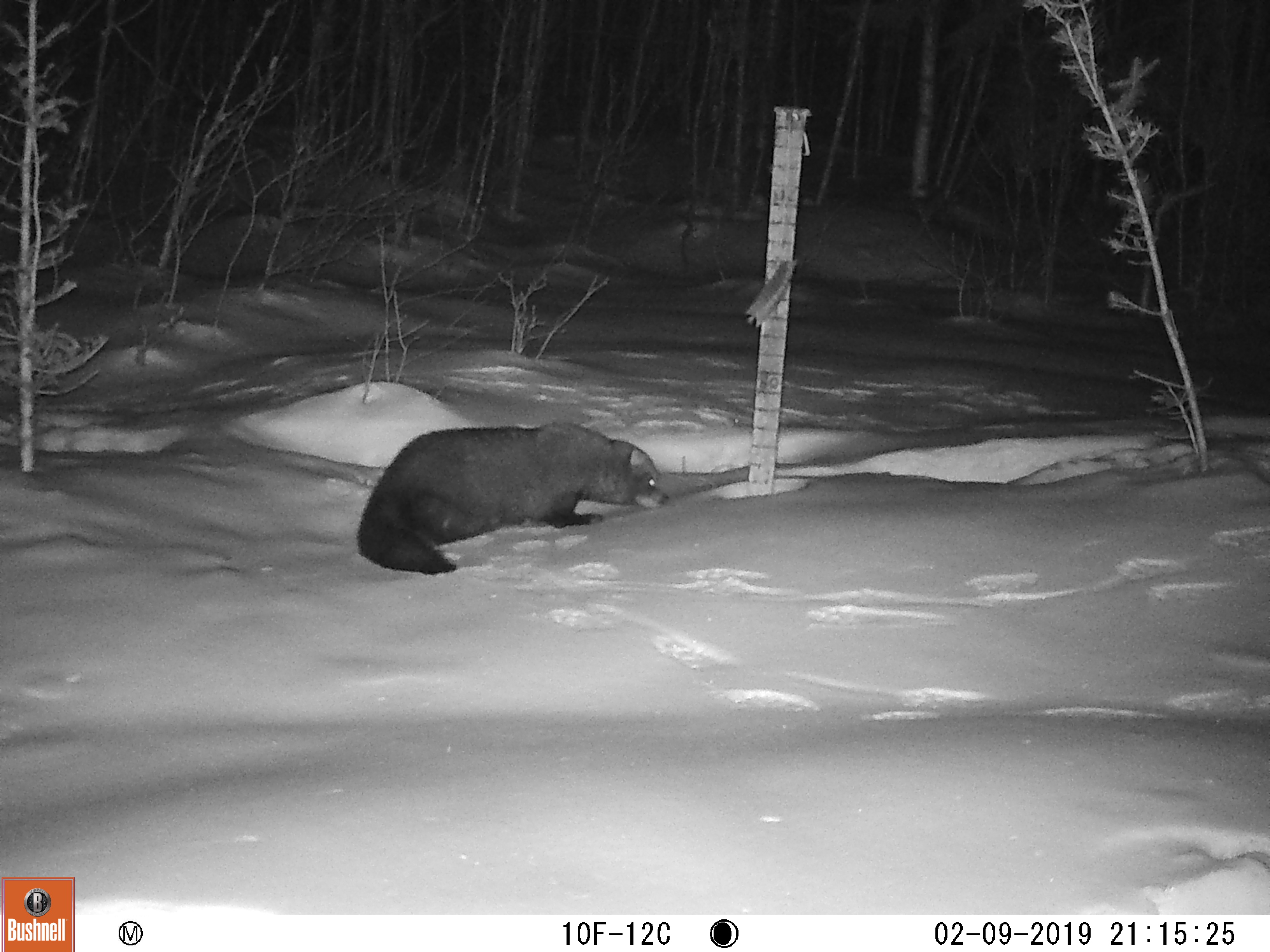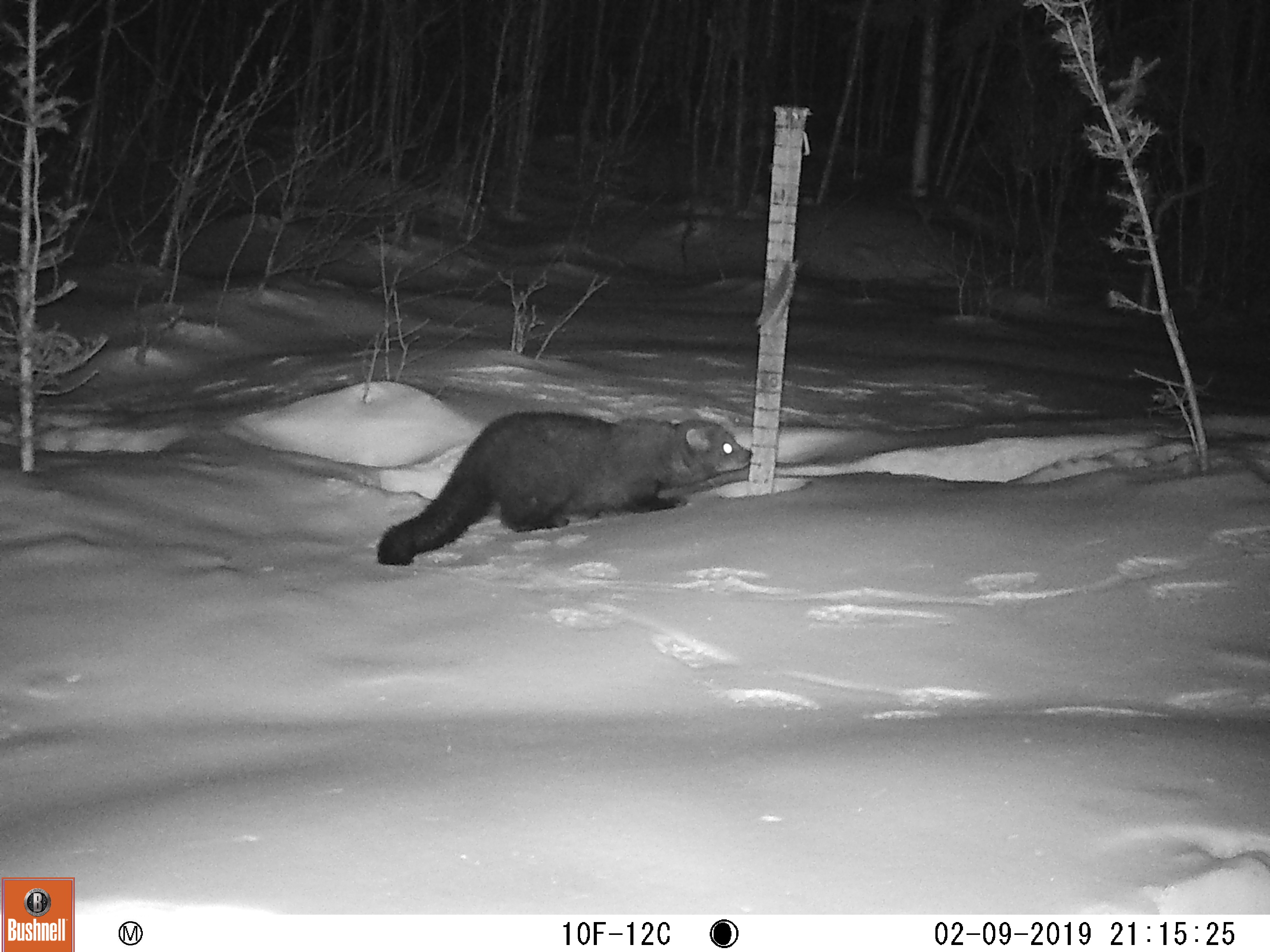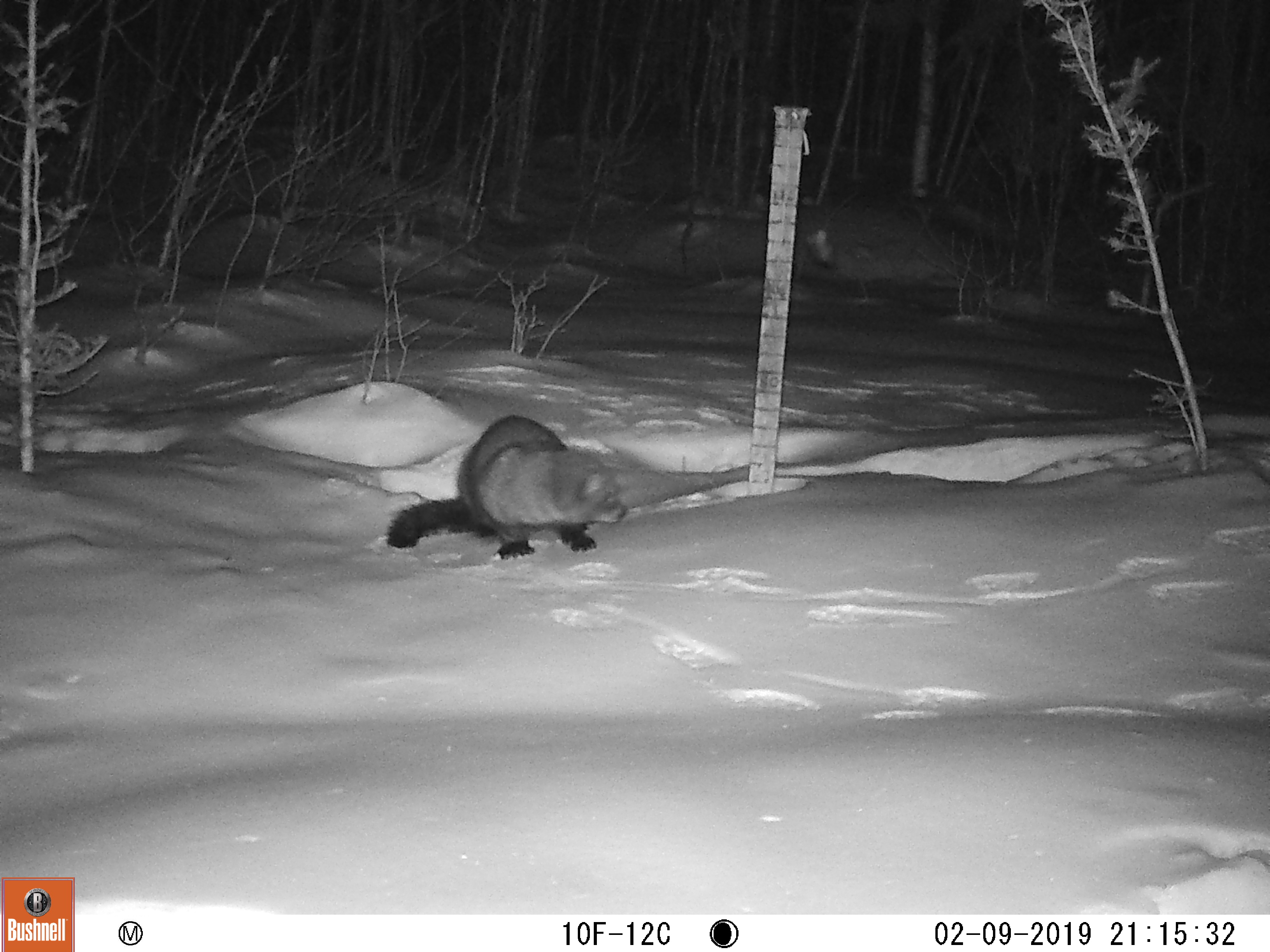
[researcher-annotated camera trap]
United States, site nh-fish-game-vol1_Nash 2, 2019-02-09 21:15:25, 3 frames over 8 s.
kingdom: Animalia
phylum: Chordata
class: Mammalia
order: Carnivora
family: Mustelidae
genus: Pekania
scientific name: Pekania pennanti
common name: fisher